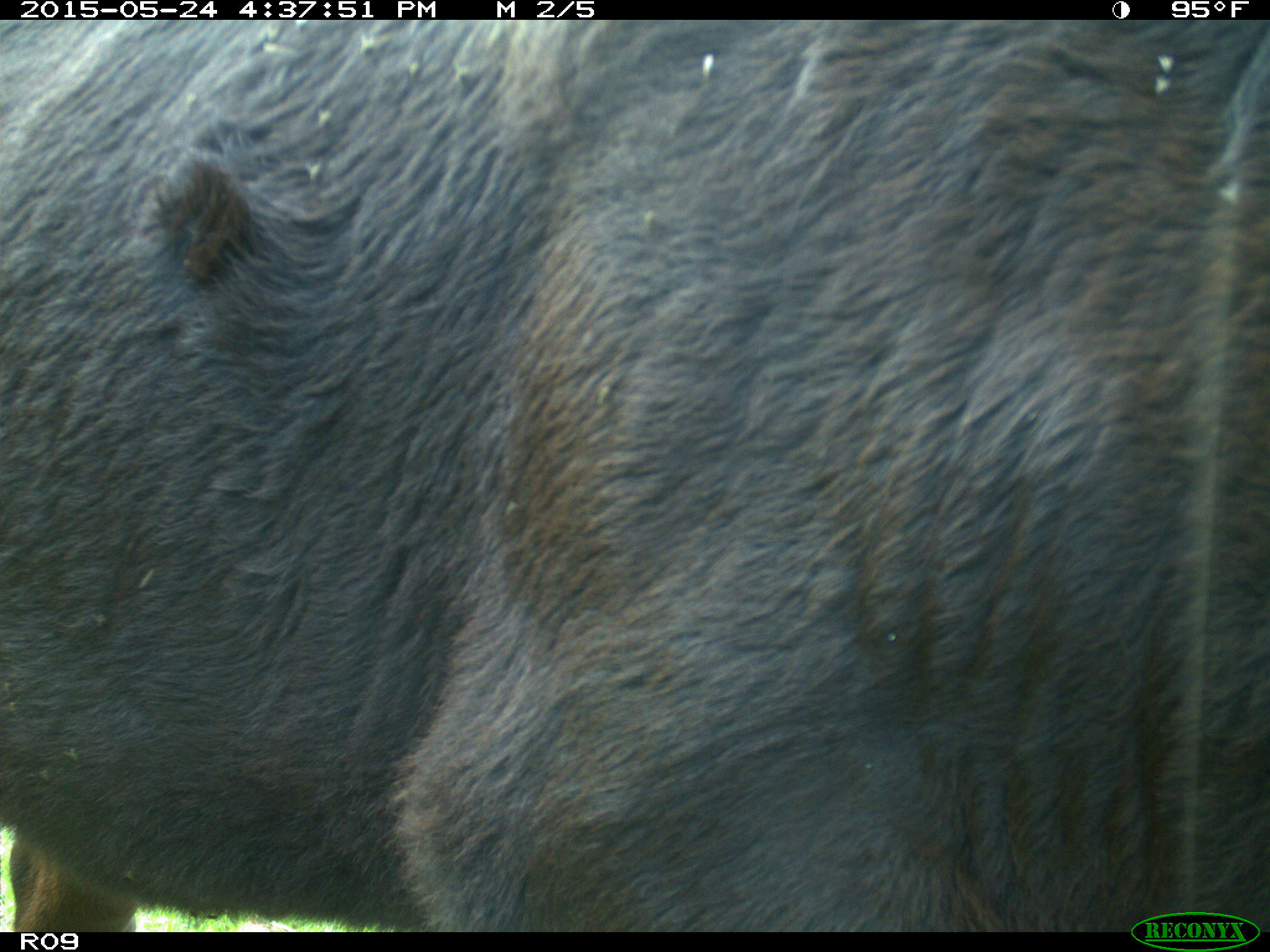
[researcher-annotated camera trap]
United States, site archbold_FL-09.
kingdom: Animalia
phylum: Chordata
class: Mammalia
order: Artiodactyla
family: Bovidae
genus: Bos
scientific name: Bos taurus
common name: domestic cow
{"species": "Bos taurus (domestic cow)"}